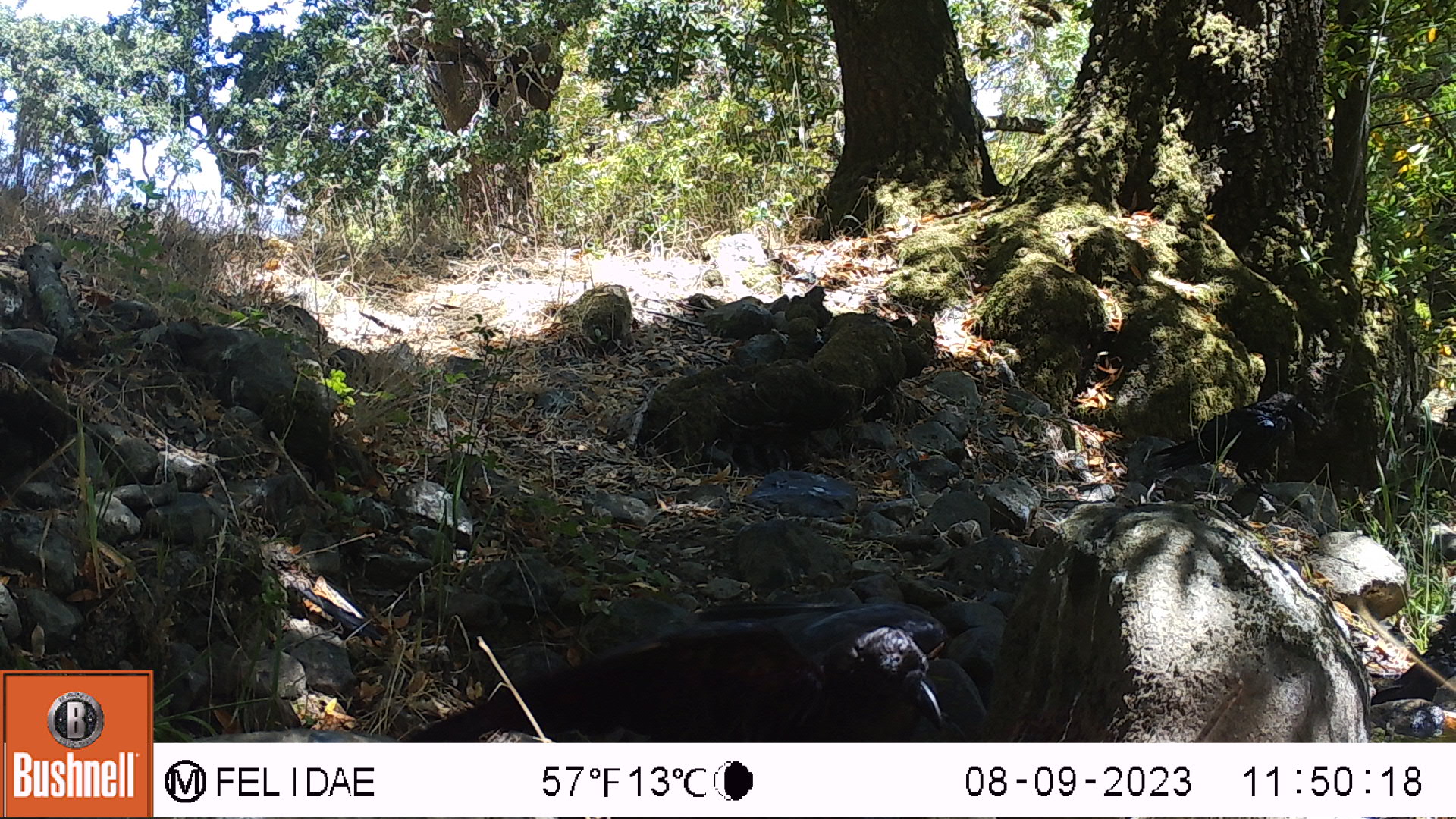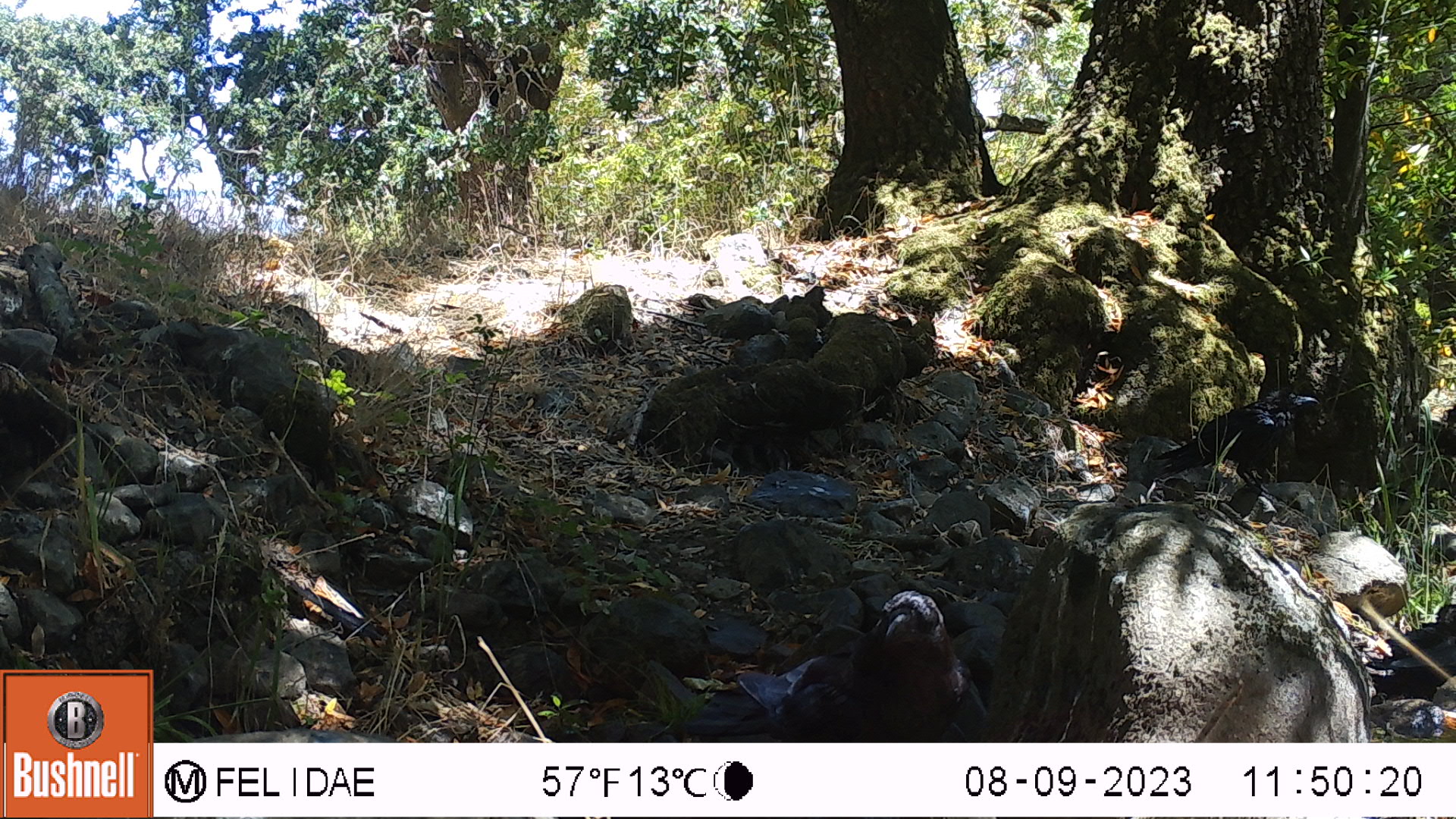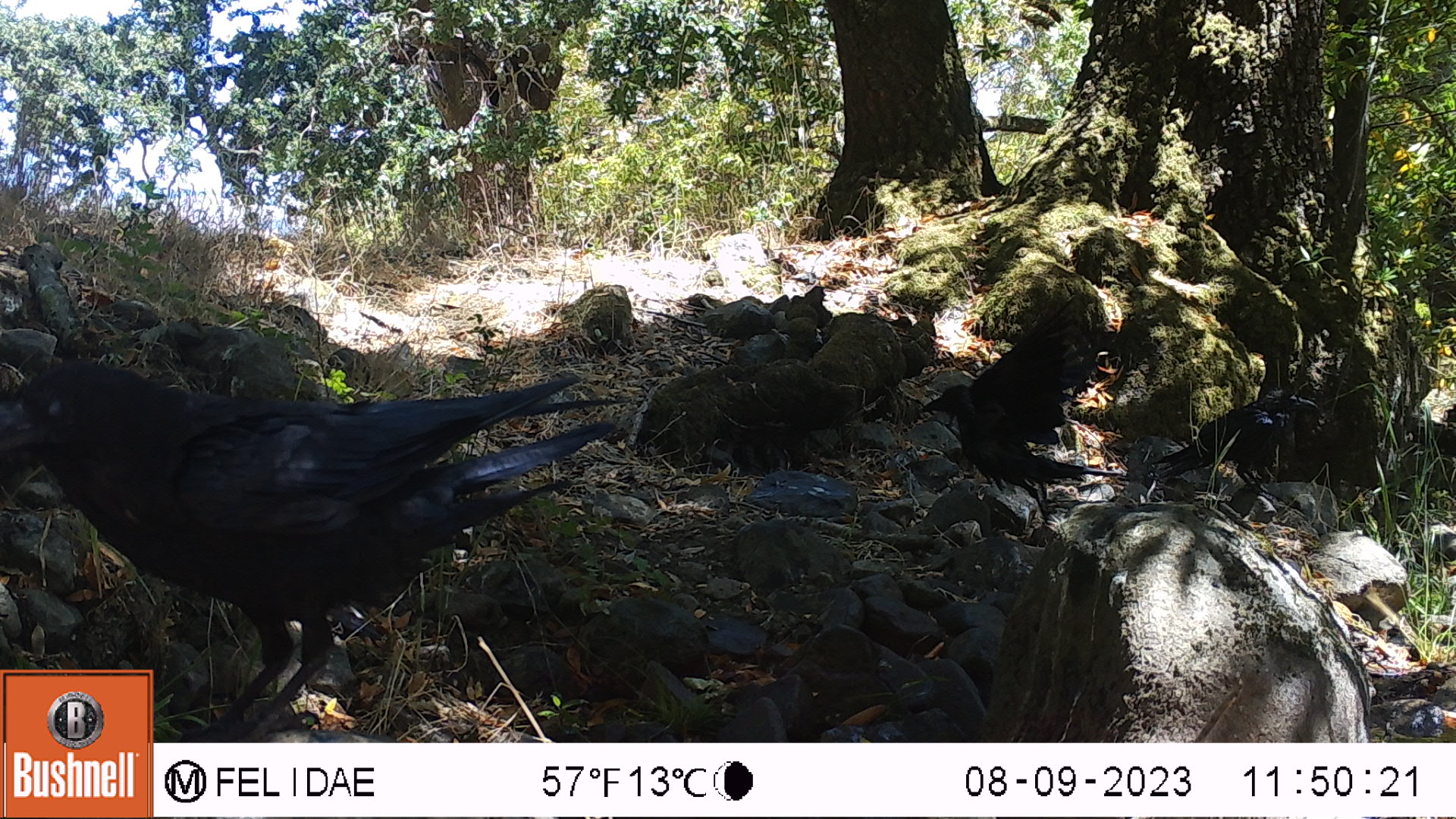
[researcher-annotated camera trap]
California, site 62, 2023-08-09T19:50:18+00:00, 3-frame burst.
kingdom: Animalia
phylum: Chordata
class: Aves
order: Passeriformes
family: Corvidae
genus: Corvus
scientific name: Corvus brachyrhynchos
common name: american crow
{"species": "american crow (Corvus brachyrhynchos)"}